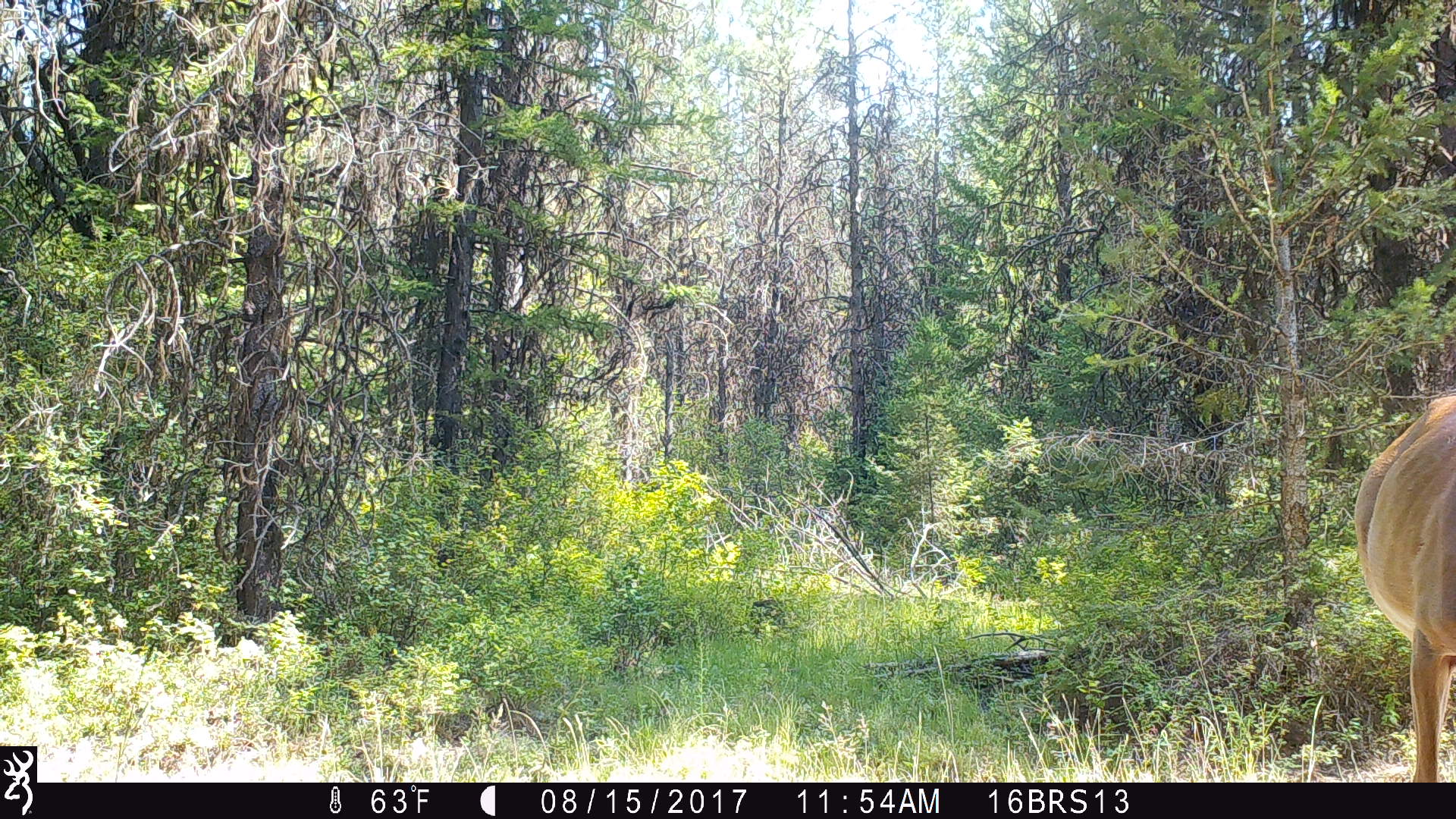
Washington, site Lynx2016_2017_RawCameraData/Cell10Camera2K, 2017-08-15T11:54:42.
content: unidentified animal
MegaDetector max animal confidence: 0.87